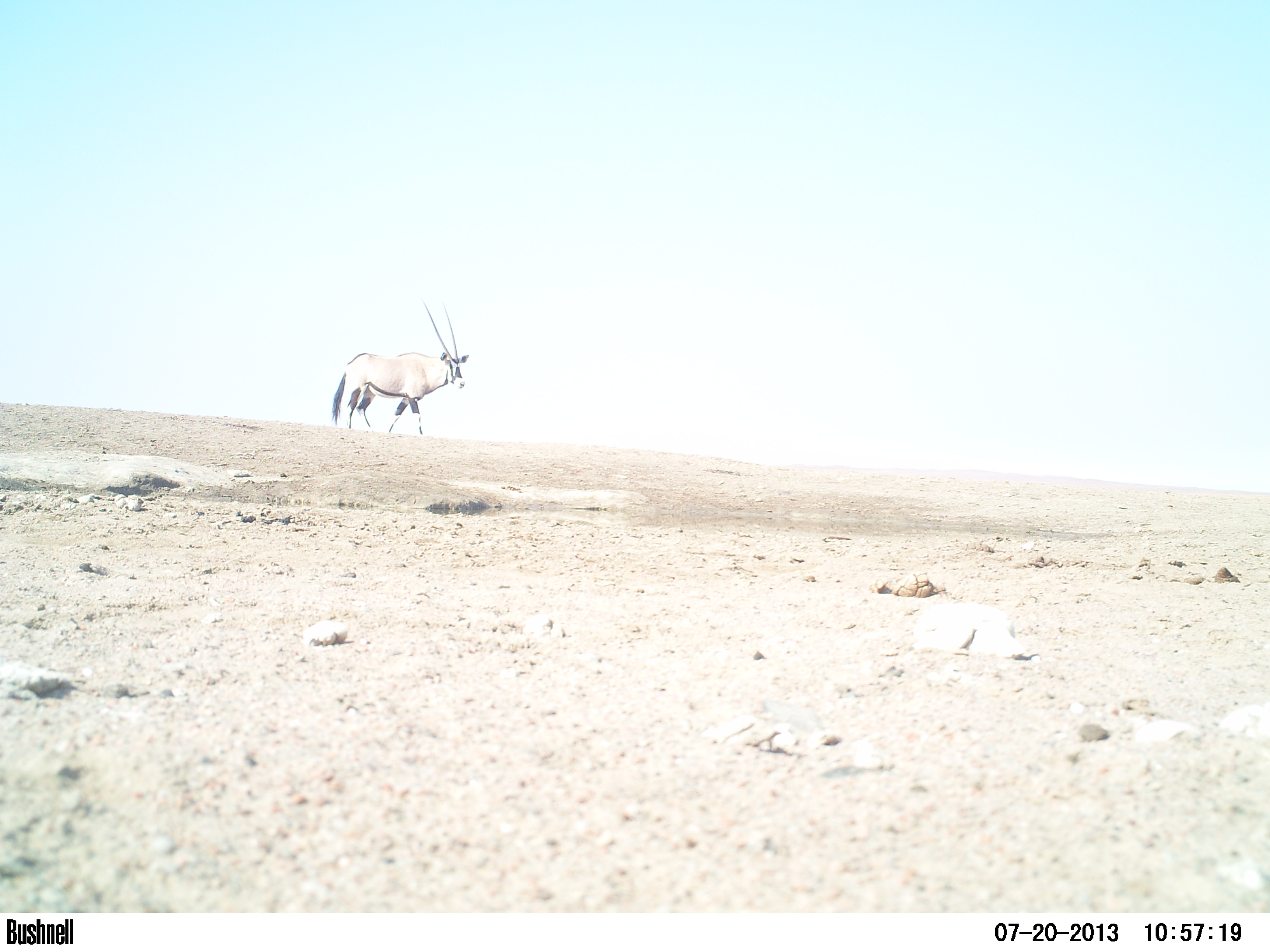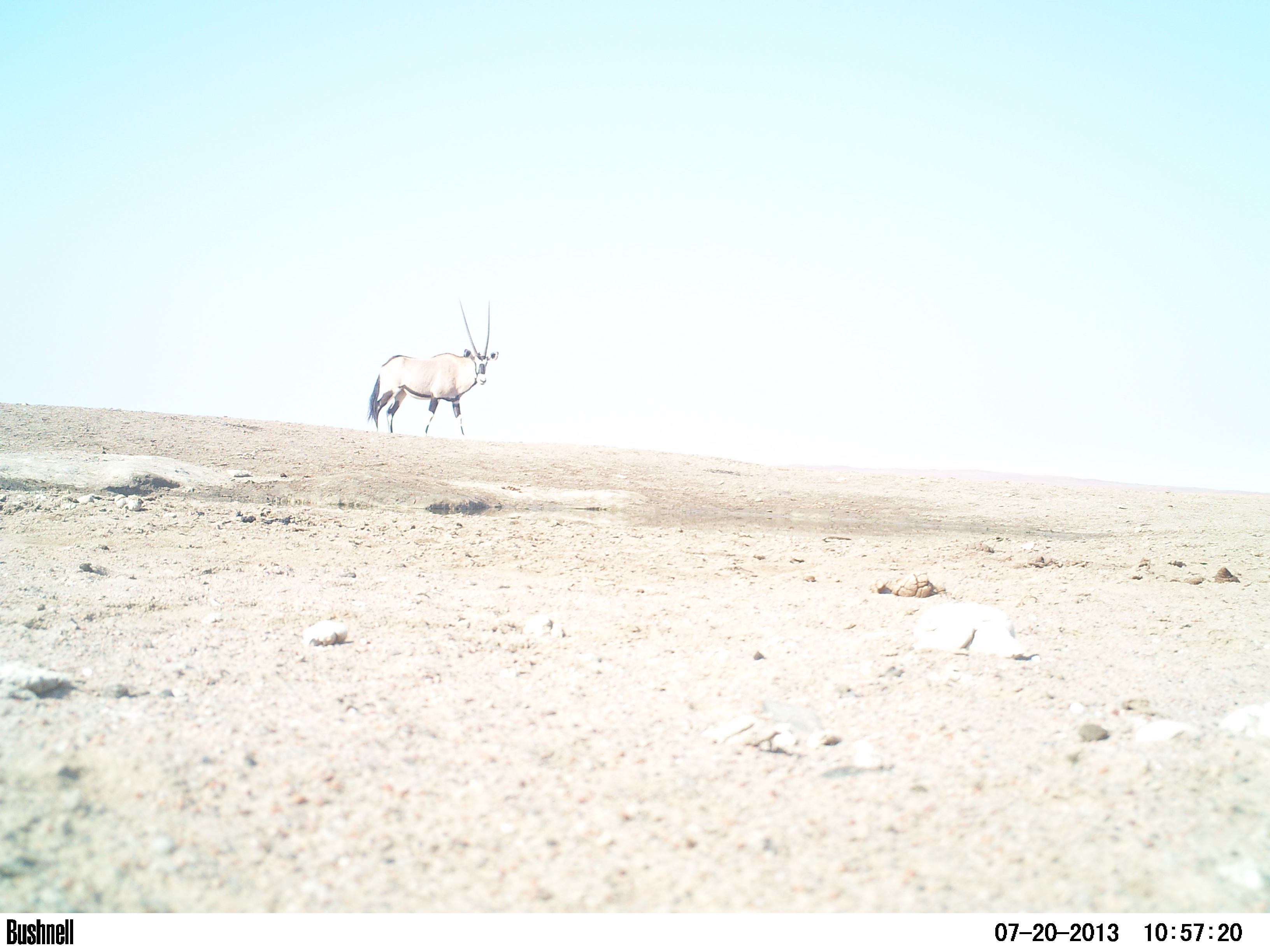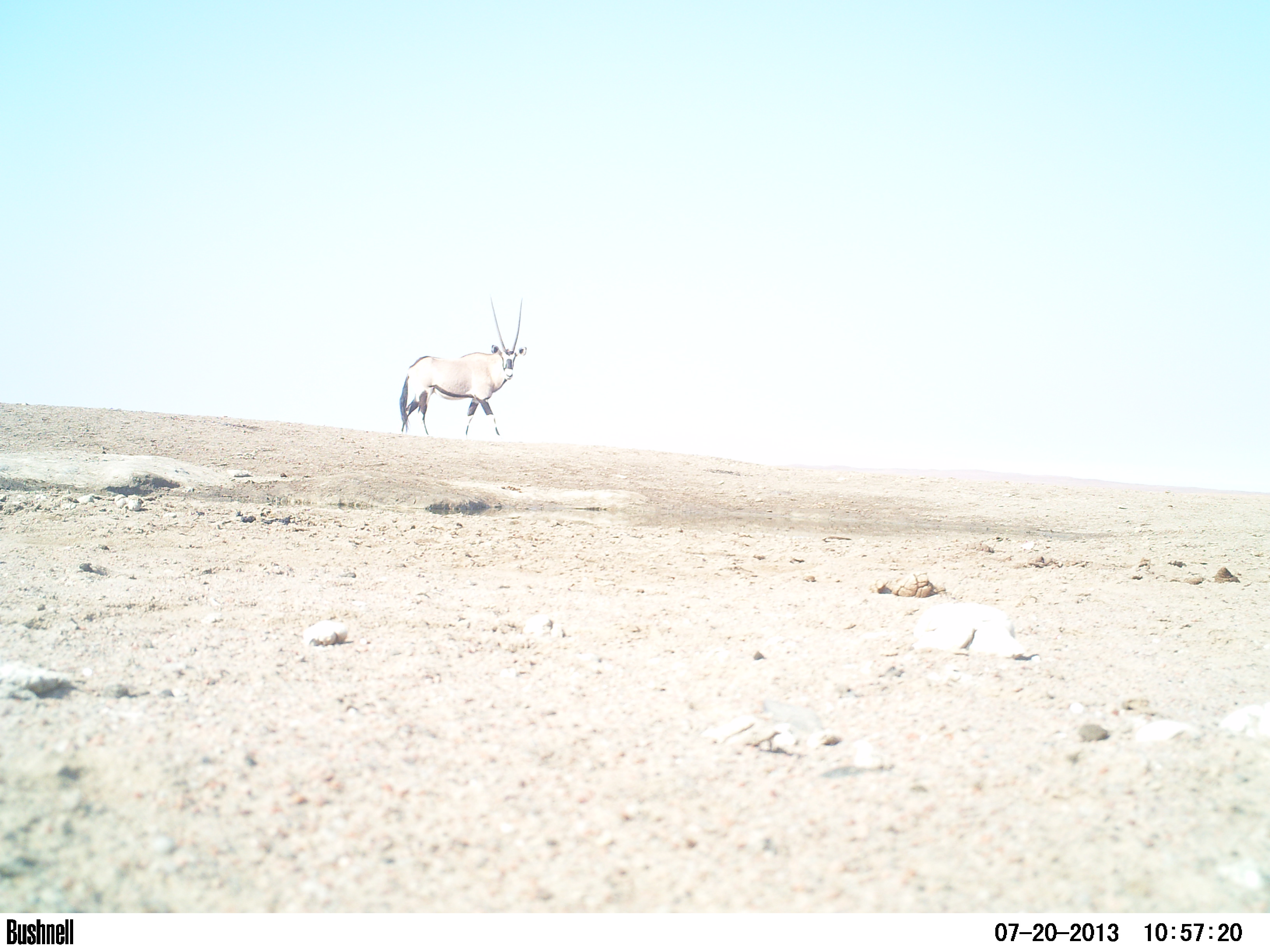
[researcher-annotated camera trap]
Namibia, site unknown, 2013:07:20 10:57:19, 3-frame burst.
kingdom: Animalia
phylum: Chordata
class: Mammalia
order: Artiodactyla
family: Bovidae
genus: Oryx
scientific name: Oryx gazella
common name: gemsbok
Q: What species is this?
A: Oryx gazella (gemsbok).